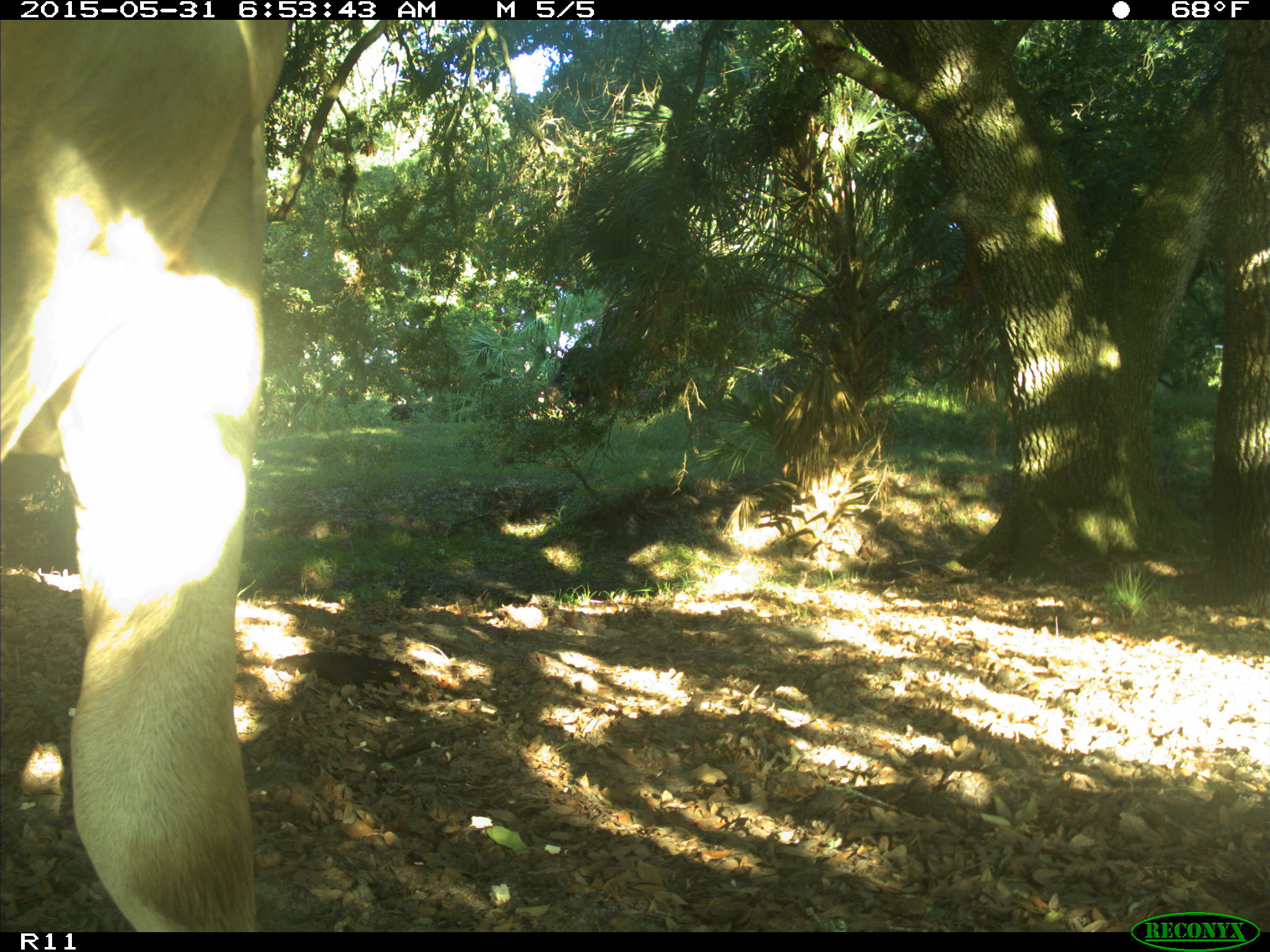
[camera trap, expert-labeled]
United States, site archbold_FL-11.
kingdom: Animalia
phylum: Chordata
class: Mammalia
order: Artiodactyla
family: Bovidae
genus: Bos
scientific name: Bos taurus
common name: domestic cow